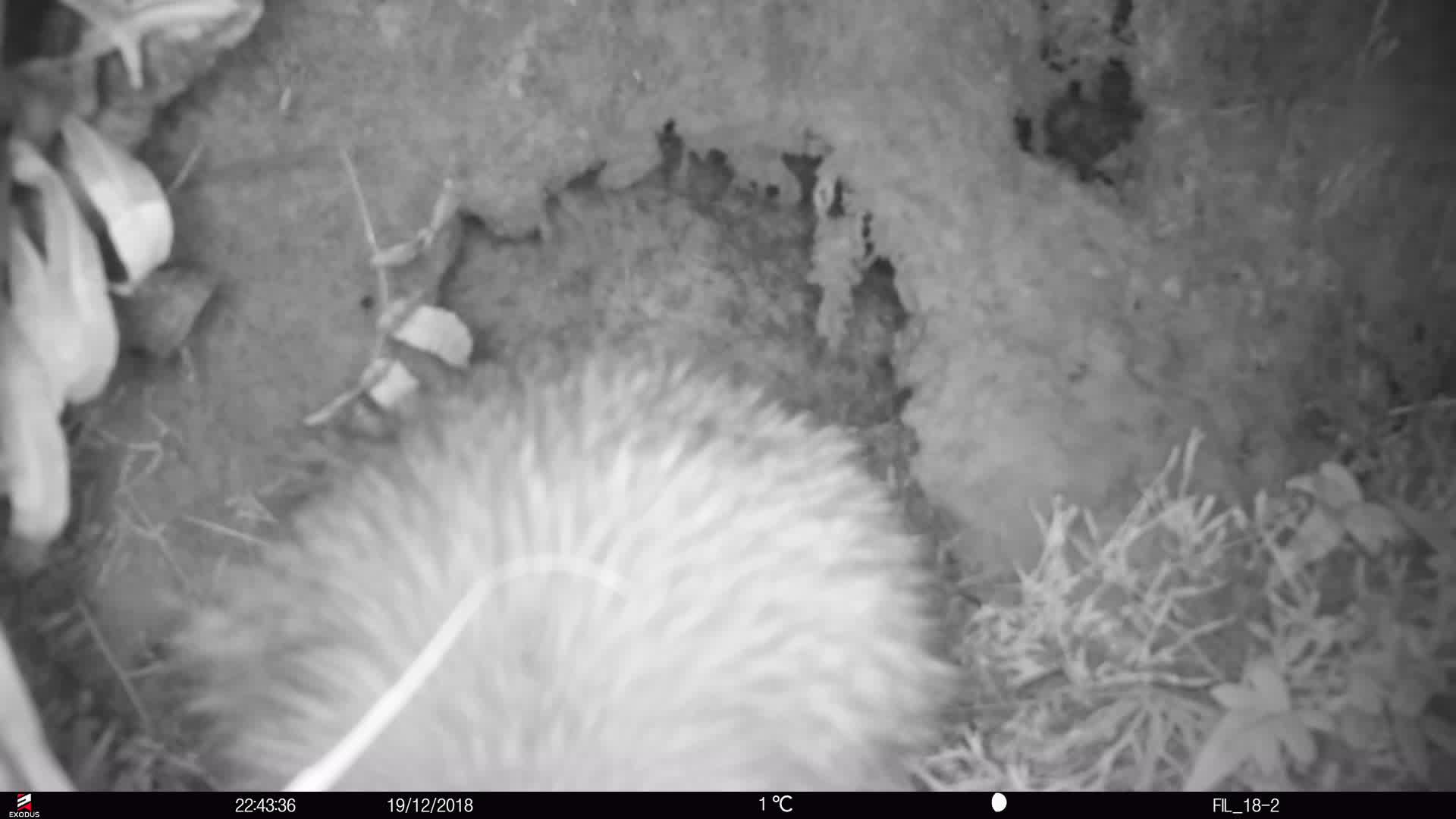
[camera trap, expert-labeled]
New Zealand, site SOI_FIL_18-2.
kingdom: Animalia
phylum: Chordata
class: Aves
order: Apterygiformes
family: Apterygidae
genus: Apteryx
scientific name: Apteryx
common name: kiwi